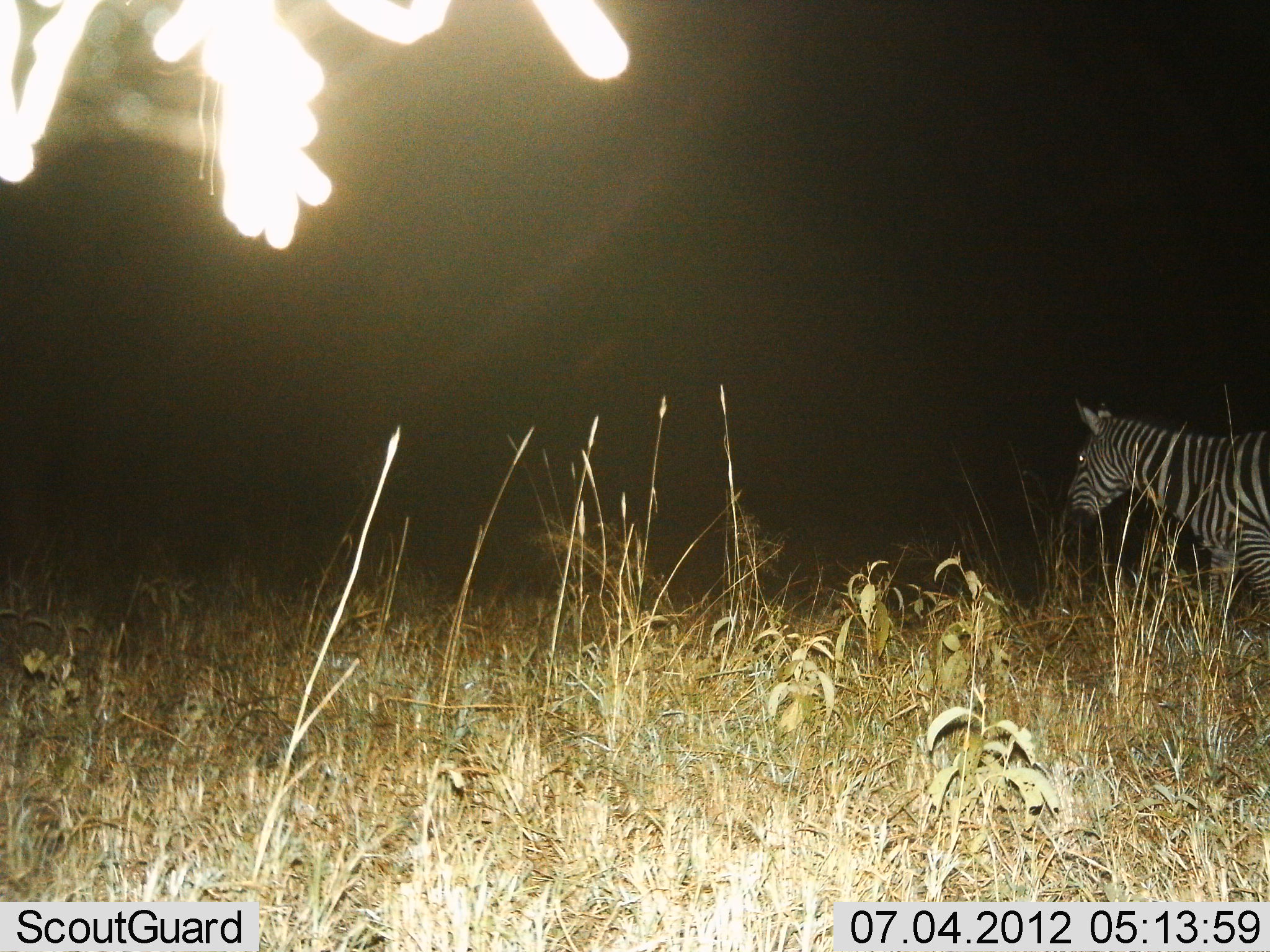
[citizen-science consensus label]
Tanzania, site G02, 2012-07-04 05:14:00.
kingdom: Animalia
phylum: Chordata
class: Mammalia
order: Perissodactyla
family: Equidae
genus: Equus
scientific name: Equus quagga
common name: plains zebra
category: zebra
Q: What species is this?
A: Zebra (plains zebra) (Equus quagga).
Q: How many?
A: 1.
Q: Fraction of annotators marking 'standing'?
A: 50%.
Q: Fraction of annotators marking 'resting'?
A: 0%.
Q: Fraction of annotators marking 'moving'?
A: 60%.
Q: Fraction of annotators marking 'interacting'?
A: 0%.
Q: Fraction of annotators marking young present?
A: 0%.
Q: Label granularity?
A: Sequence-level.